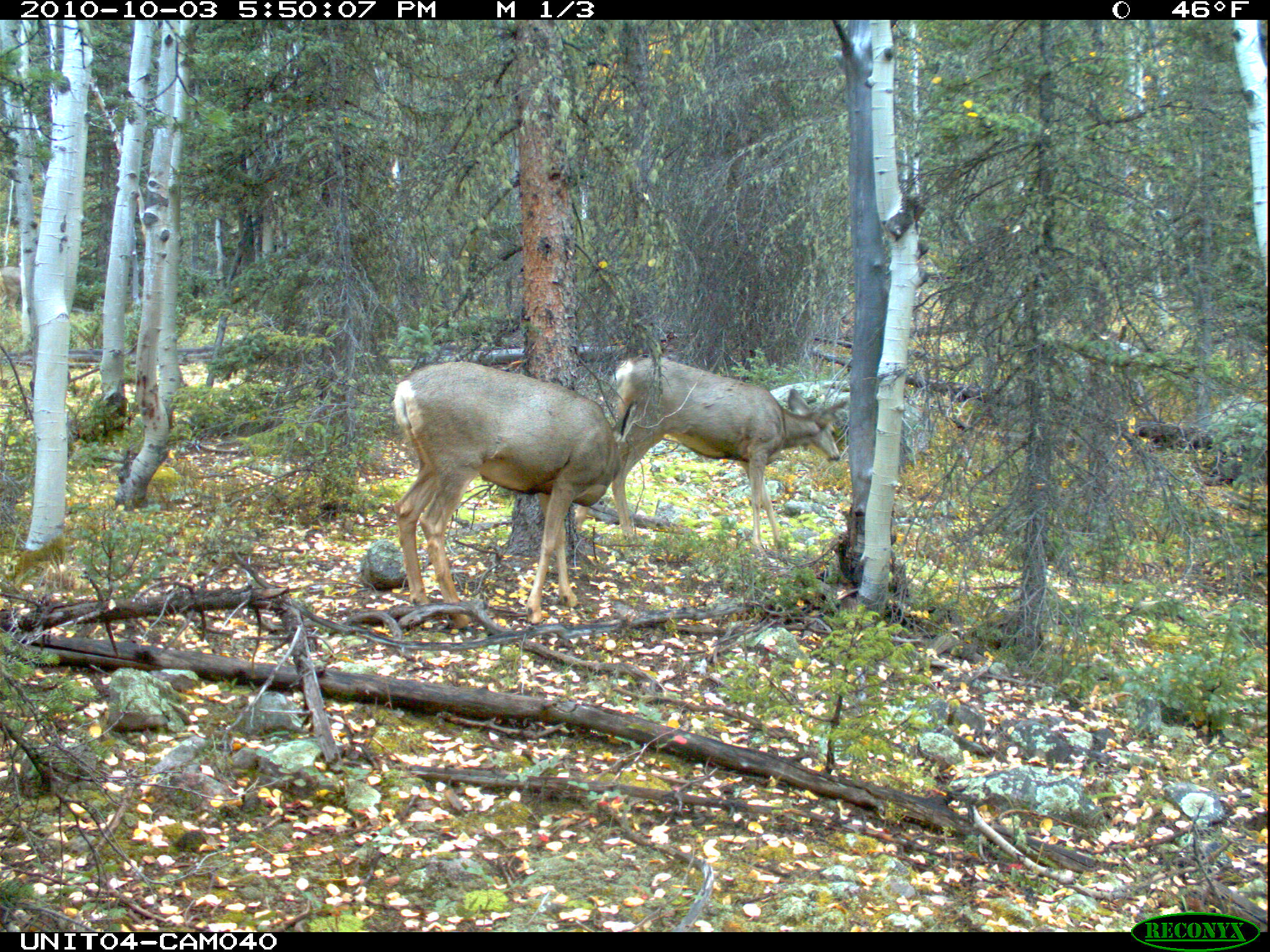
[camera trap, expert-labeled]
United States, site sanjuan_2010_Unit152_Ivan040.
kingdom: Animalia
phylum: Chordata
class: Mammalia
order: Artiodactyla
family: Cervidae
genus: Odocoileus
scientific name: Odocoileus hemionus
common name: mule deer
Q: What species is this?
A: Odocoileus hemionus (mule deer).